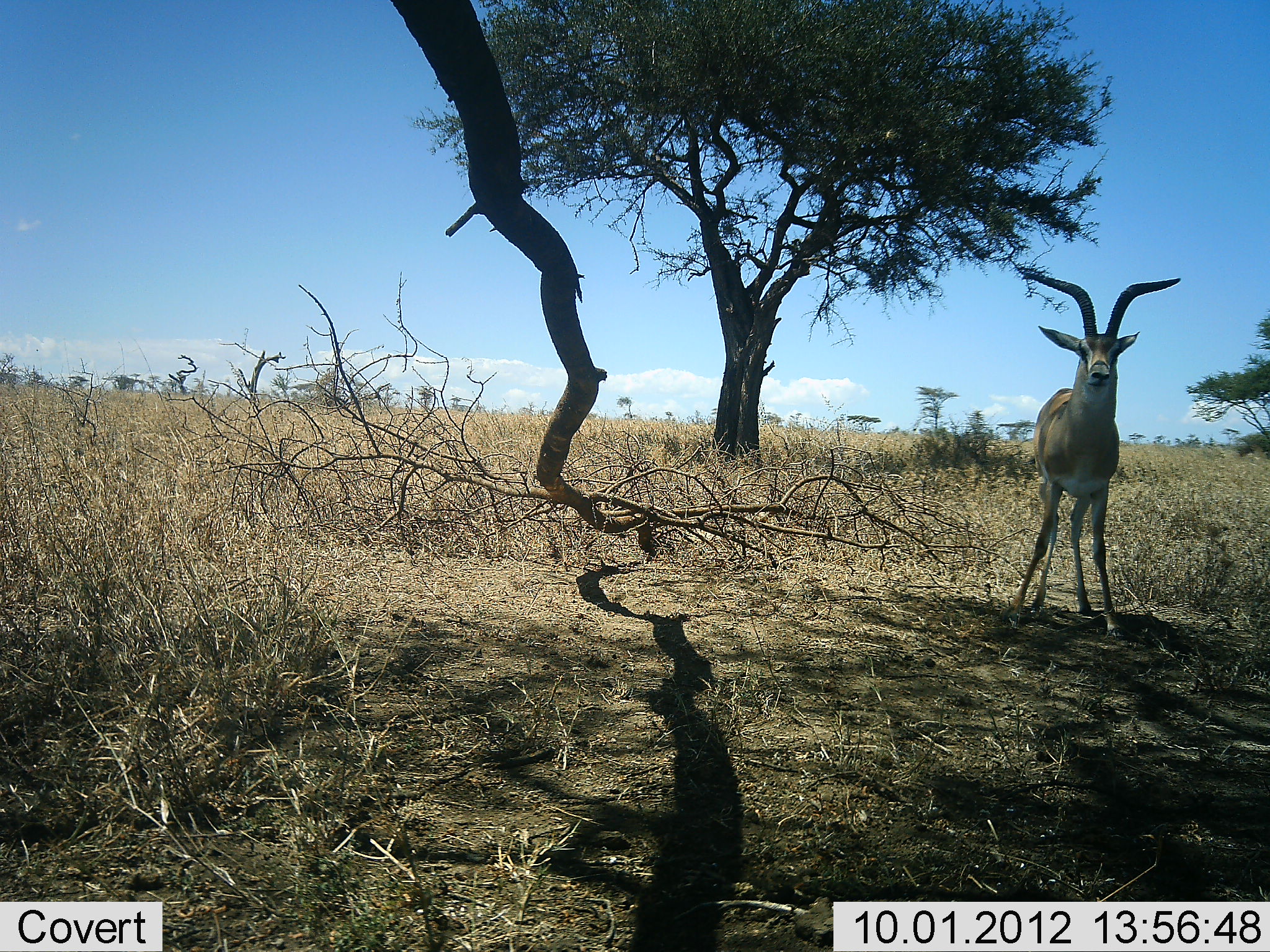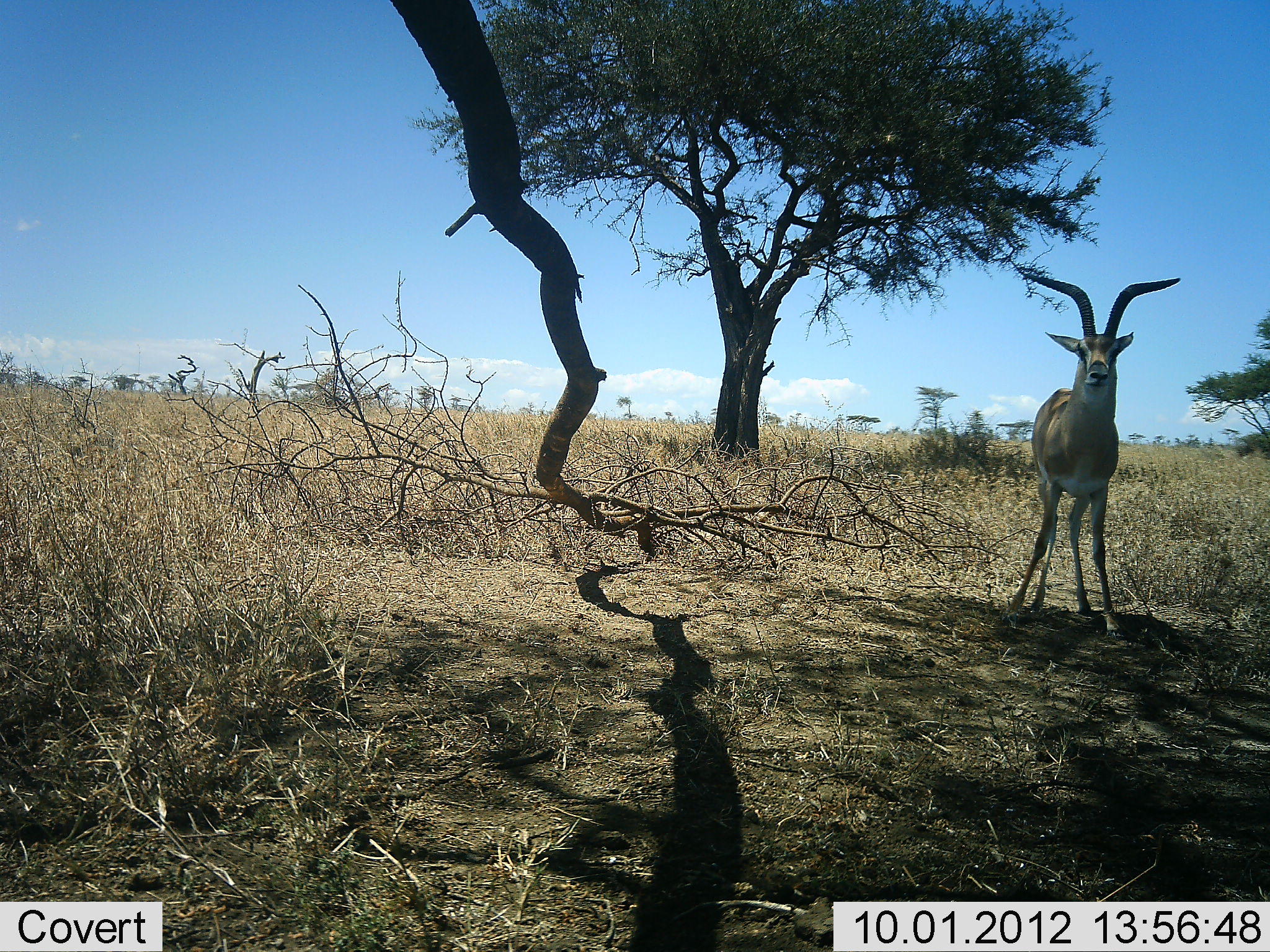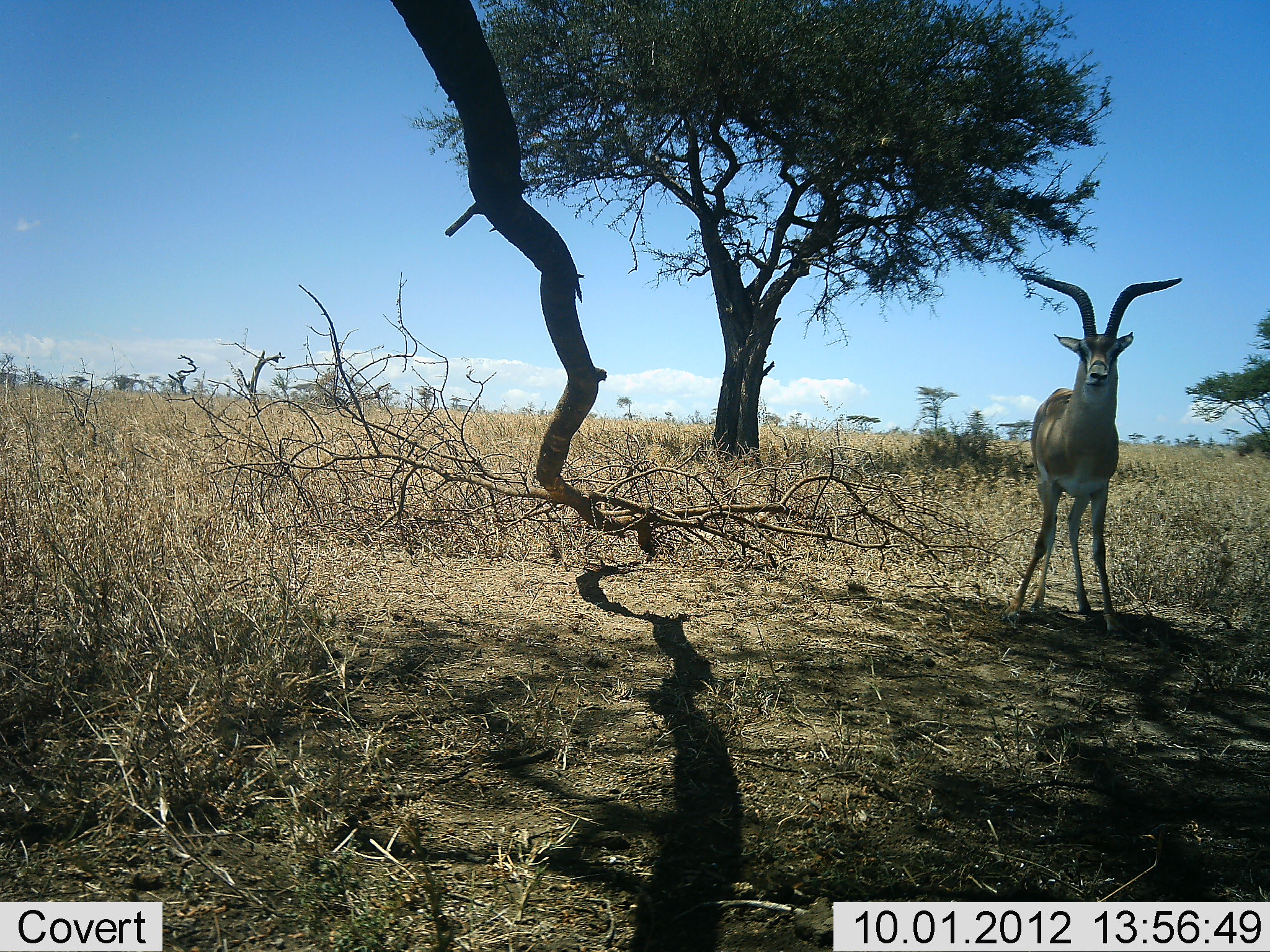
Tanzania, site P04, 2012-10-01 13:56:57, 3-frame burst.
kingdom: Animalia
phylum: Chordata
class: Mammalia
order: Artiodactyla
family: Bovidae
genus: Aepyceros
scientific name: Aepyceros melampus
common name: impala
Impala (Aepyceros melampus), count 1. Behavior (volunteer vote fractions): standing 100%, resting 0%, moving 0%, interacting 0%. Young present (vote fraction): 0%. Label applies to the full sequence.